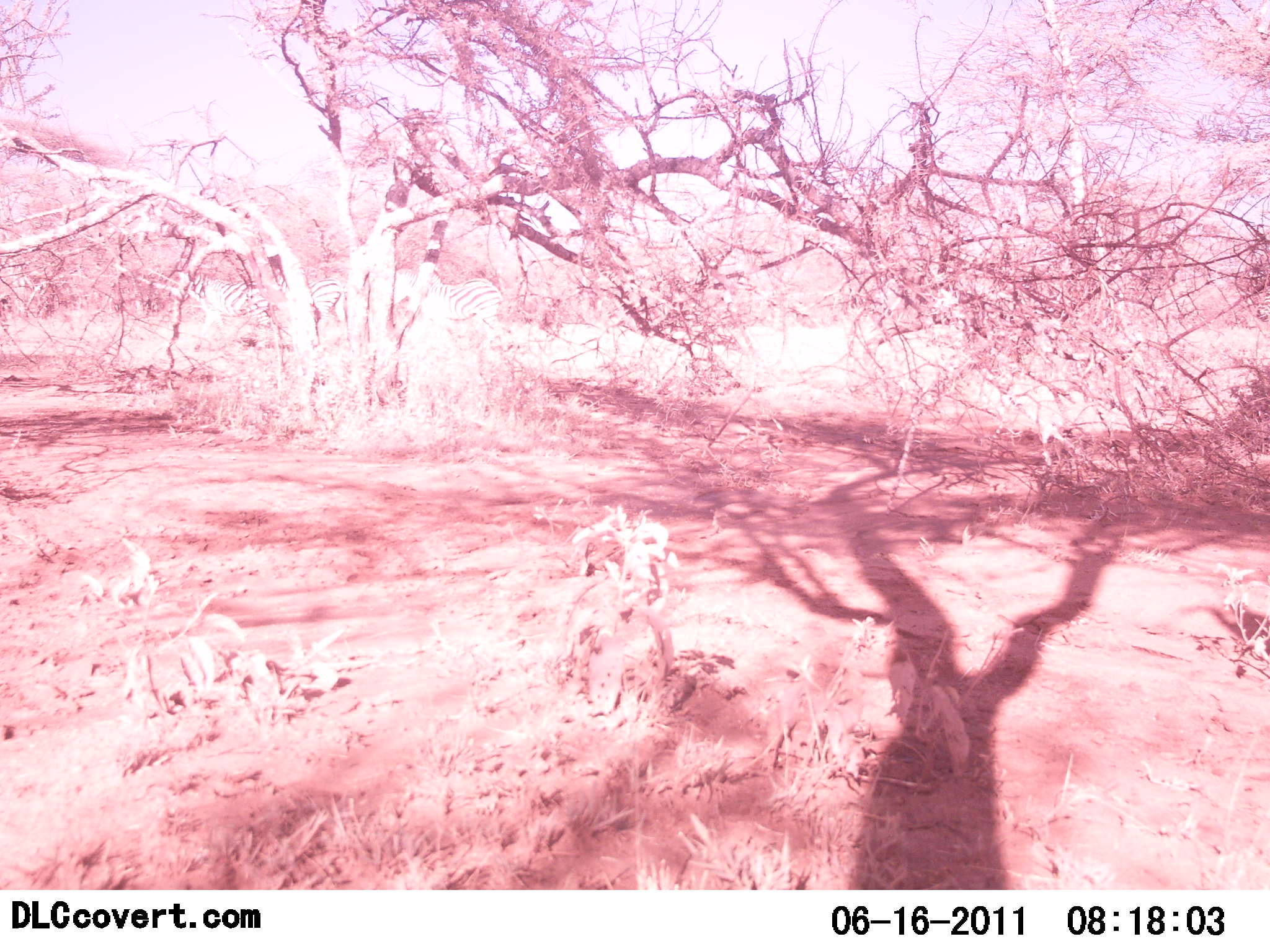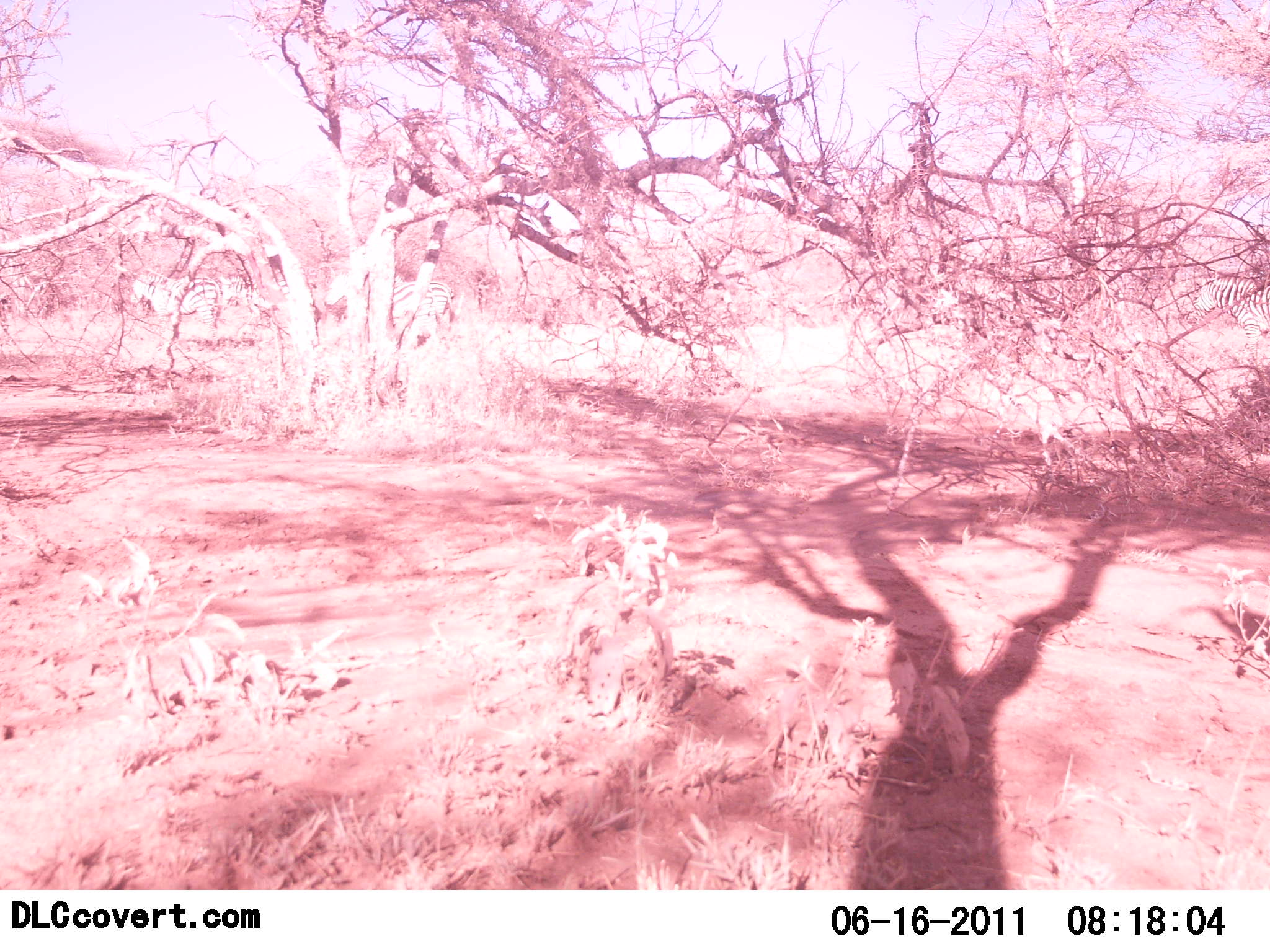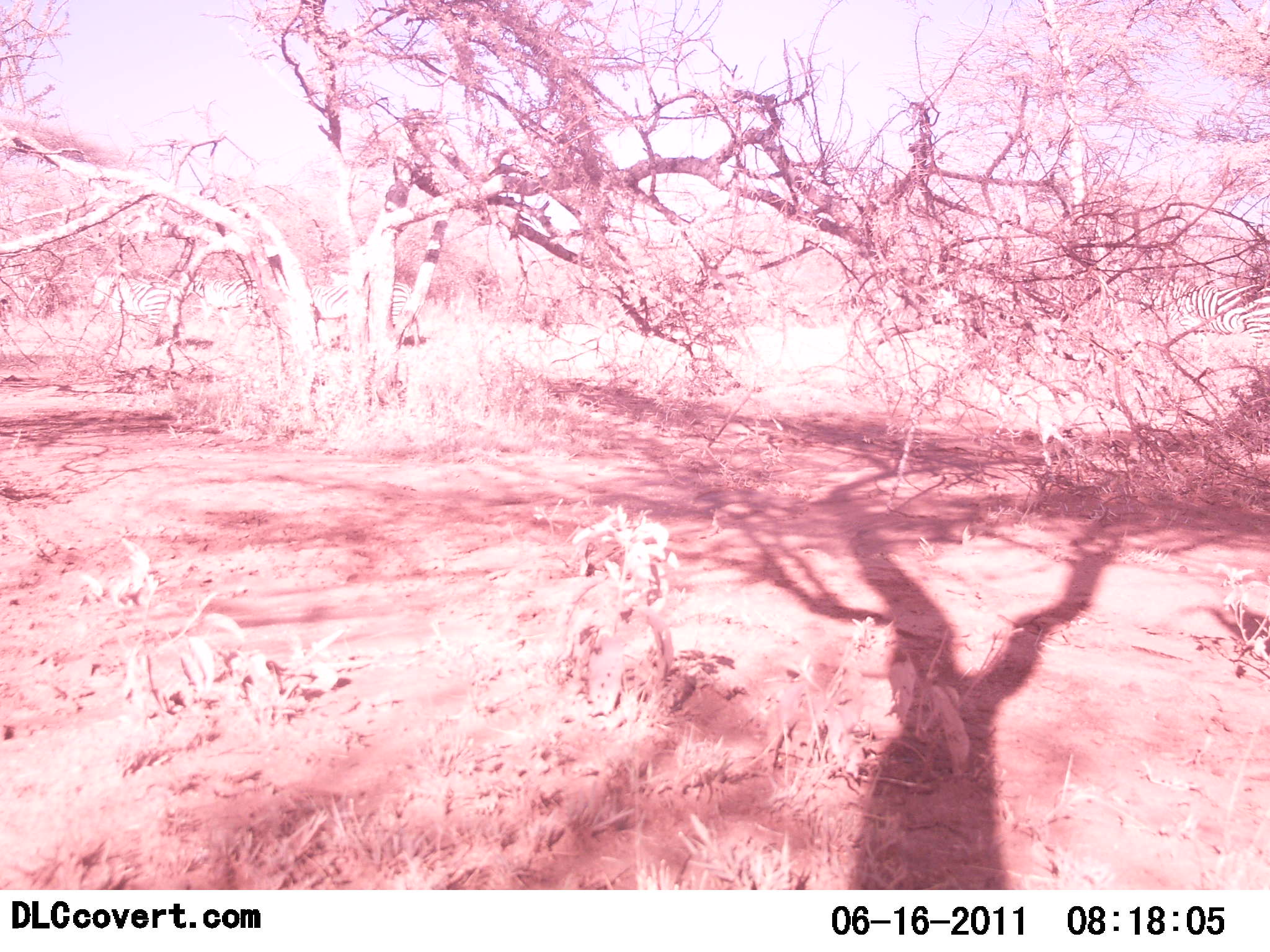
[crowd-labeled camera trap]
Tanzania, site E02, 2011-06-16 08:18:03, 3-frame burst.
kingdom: Animalia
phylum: Chordata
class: Mammalia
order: Perissodactyla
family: Equidae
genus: Equus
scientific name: Equus quagga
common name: plains zebra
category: zebra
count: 4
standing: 9%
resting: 9%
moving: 82%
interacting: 0%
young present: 0%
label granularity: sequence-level